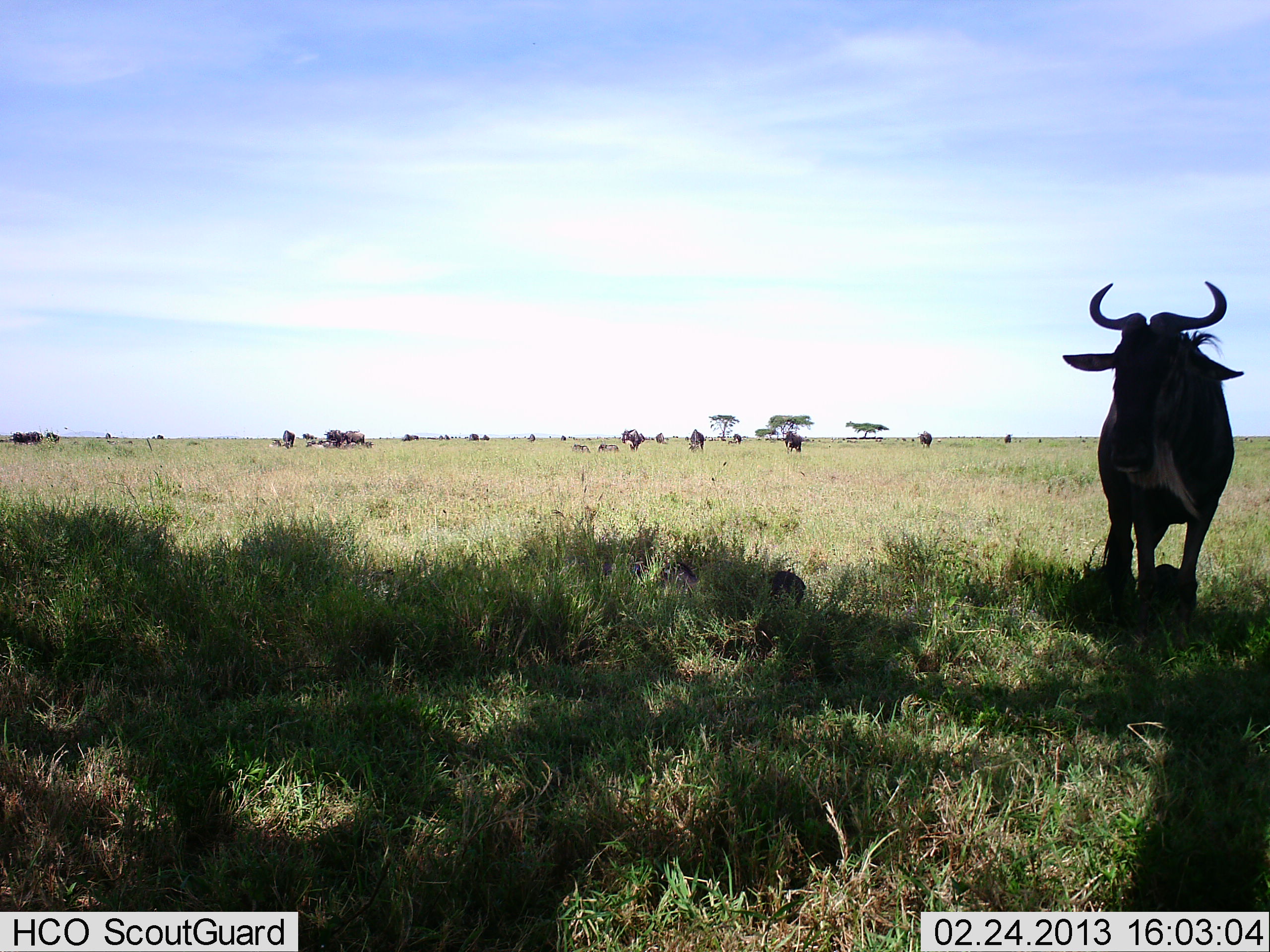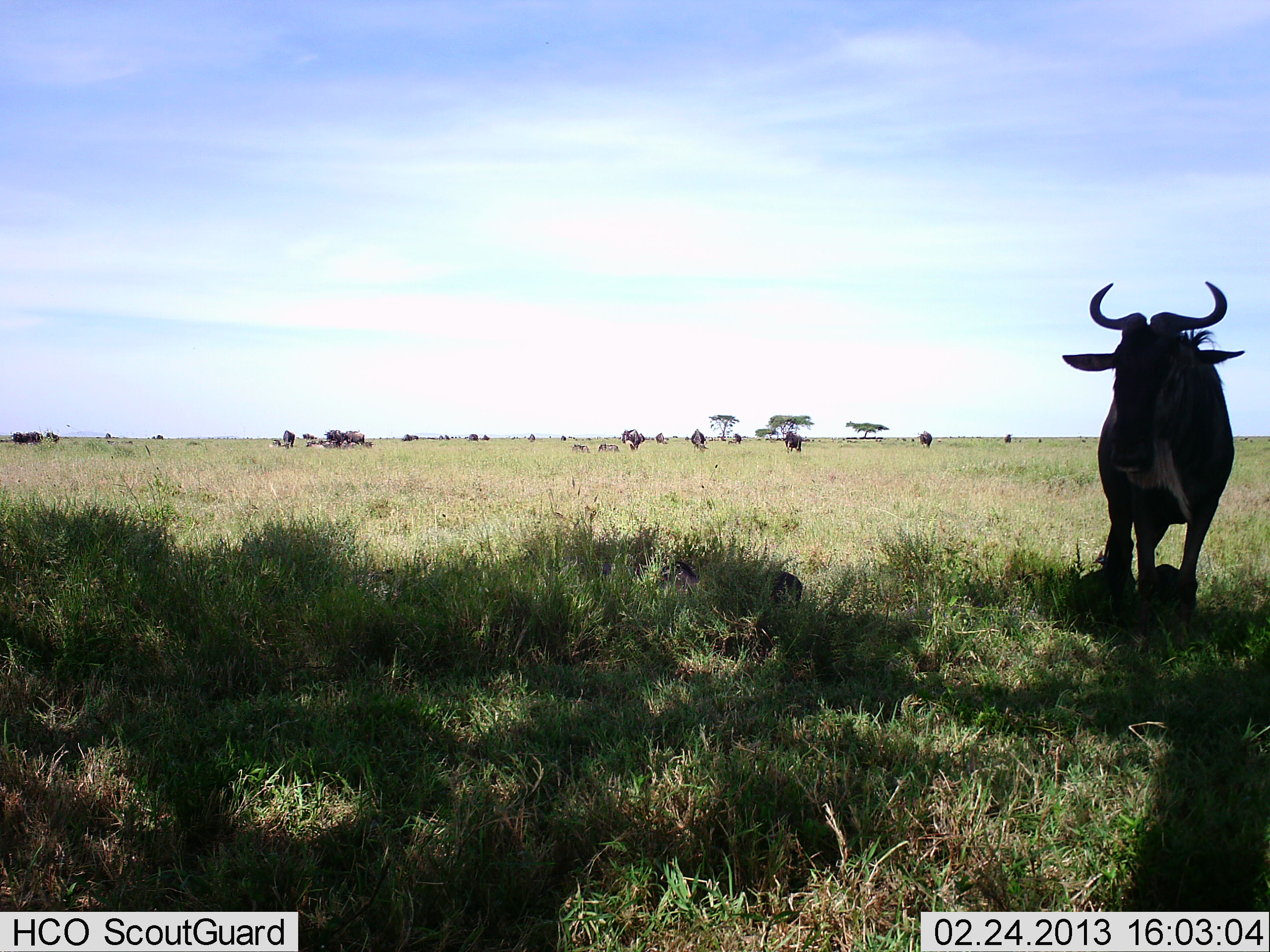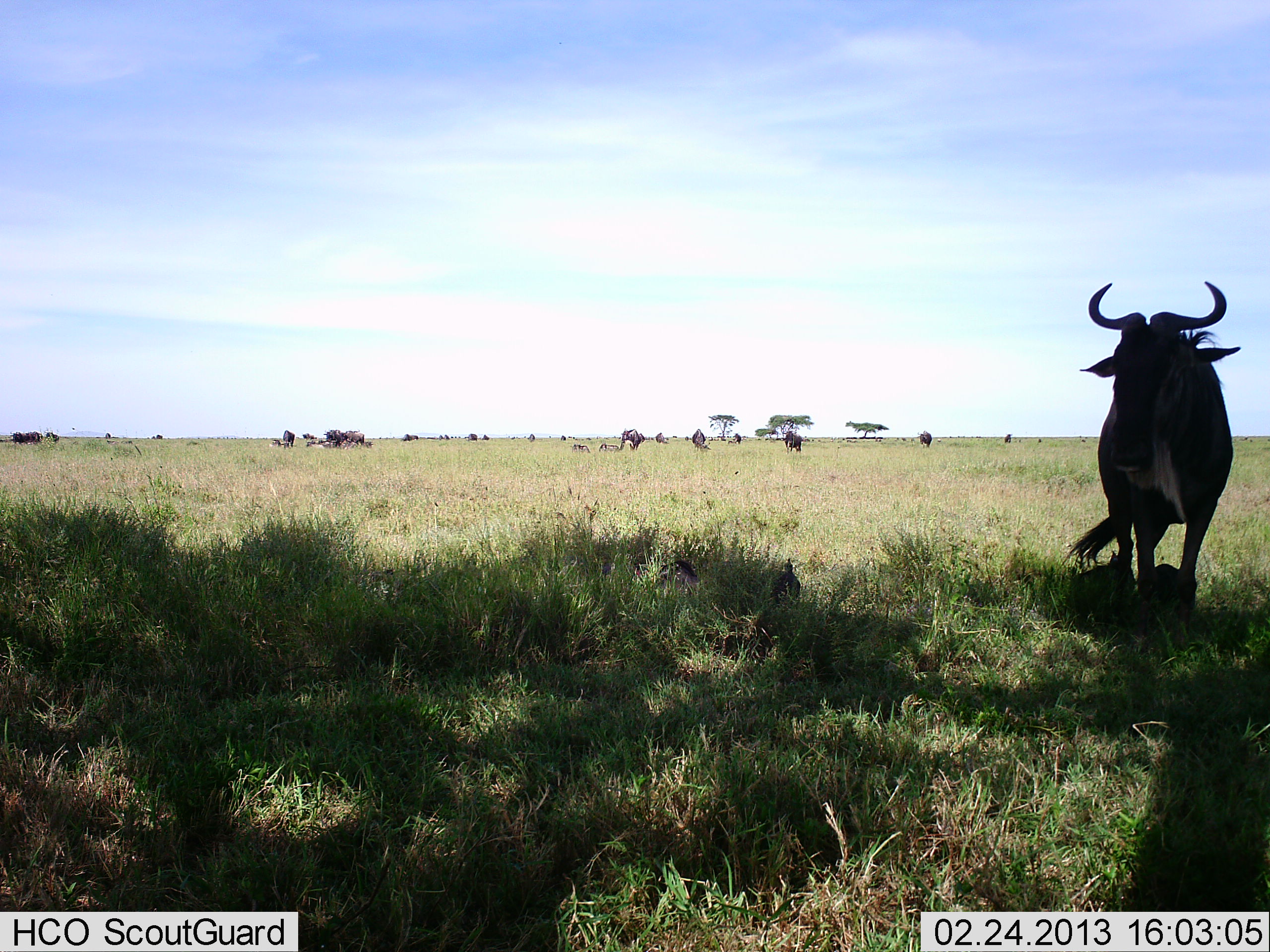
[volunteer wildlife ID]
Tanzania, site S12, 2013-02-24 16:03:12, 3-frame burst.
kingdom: Animalia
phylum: Chordata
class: Mammalia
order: Artiodactyla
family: Bovidae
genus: Connochaetes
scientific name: Connochaetes taurinus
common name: blue wildebeest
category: wildebeest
Wildebeest (blue wildebeest) (Connochaetes taurinus), count 11-50. Behavior (volunteer vote fractions): standing 86%, resting 24%, moving 11%, interacting 3%. Young present (vote fraction): 3%. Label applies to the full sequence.